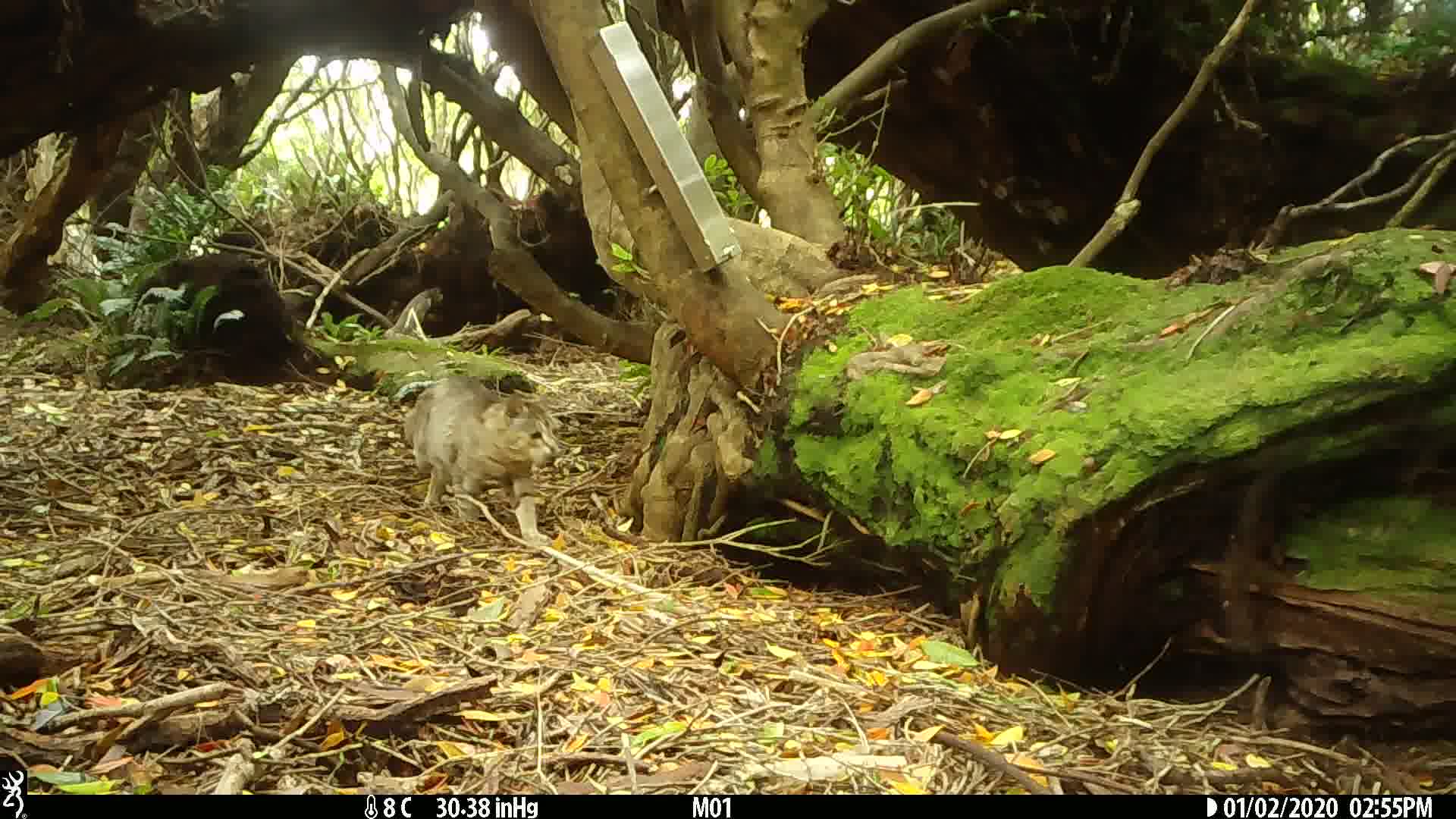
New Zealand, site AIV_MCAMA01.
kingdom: Animalia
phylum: Chordata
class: Mammalia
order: Carnivora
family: Felidae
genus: Felis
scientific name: Felis catus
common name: domestic cat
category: cat